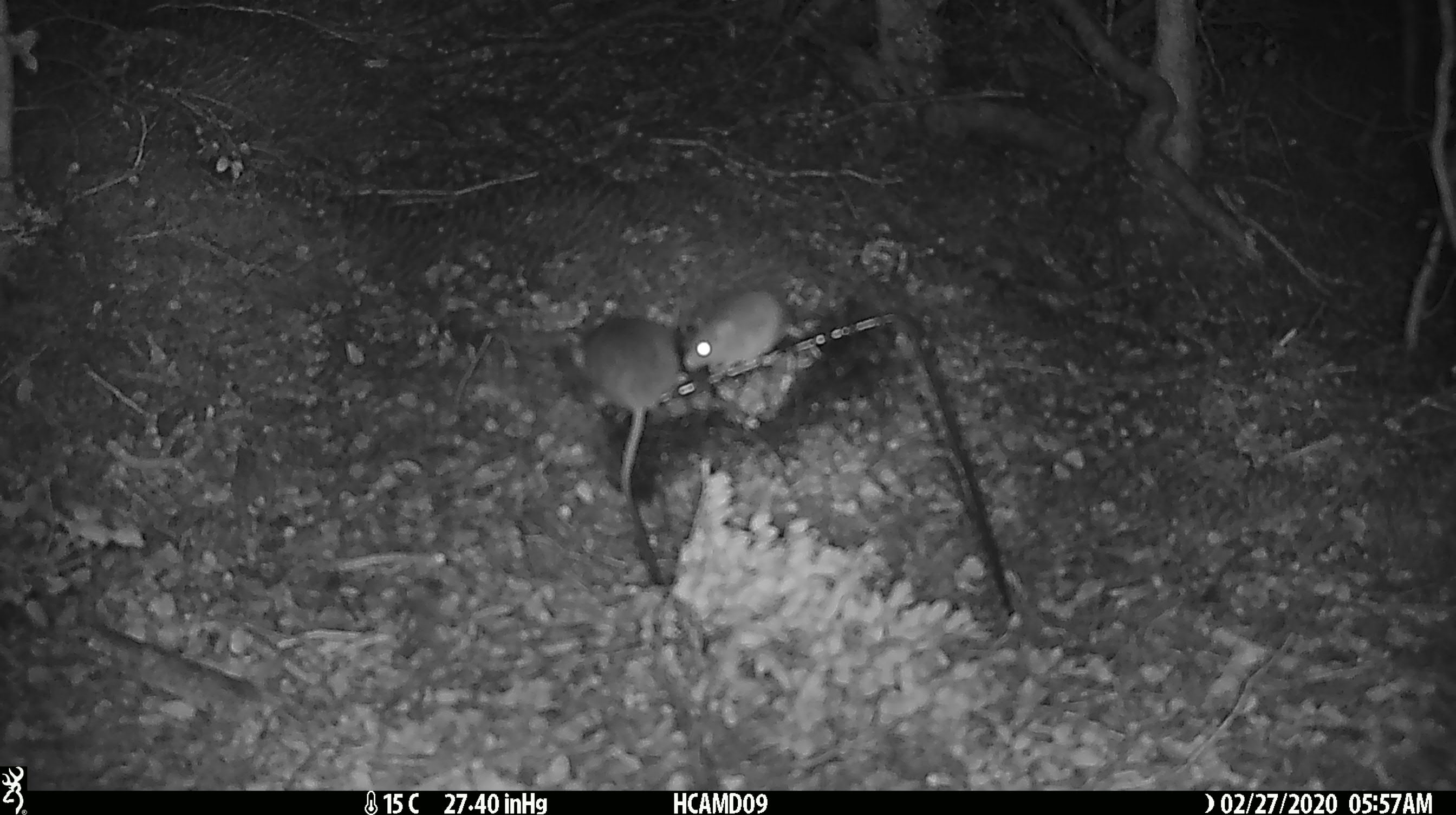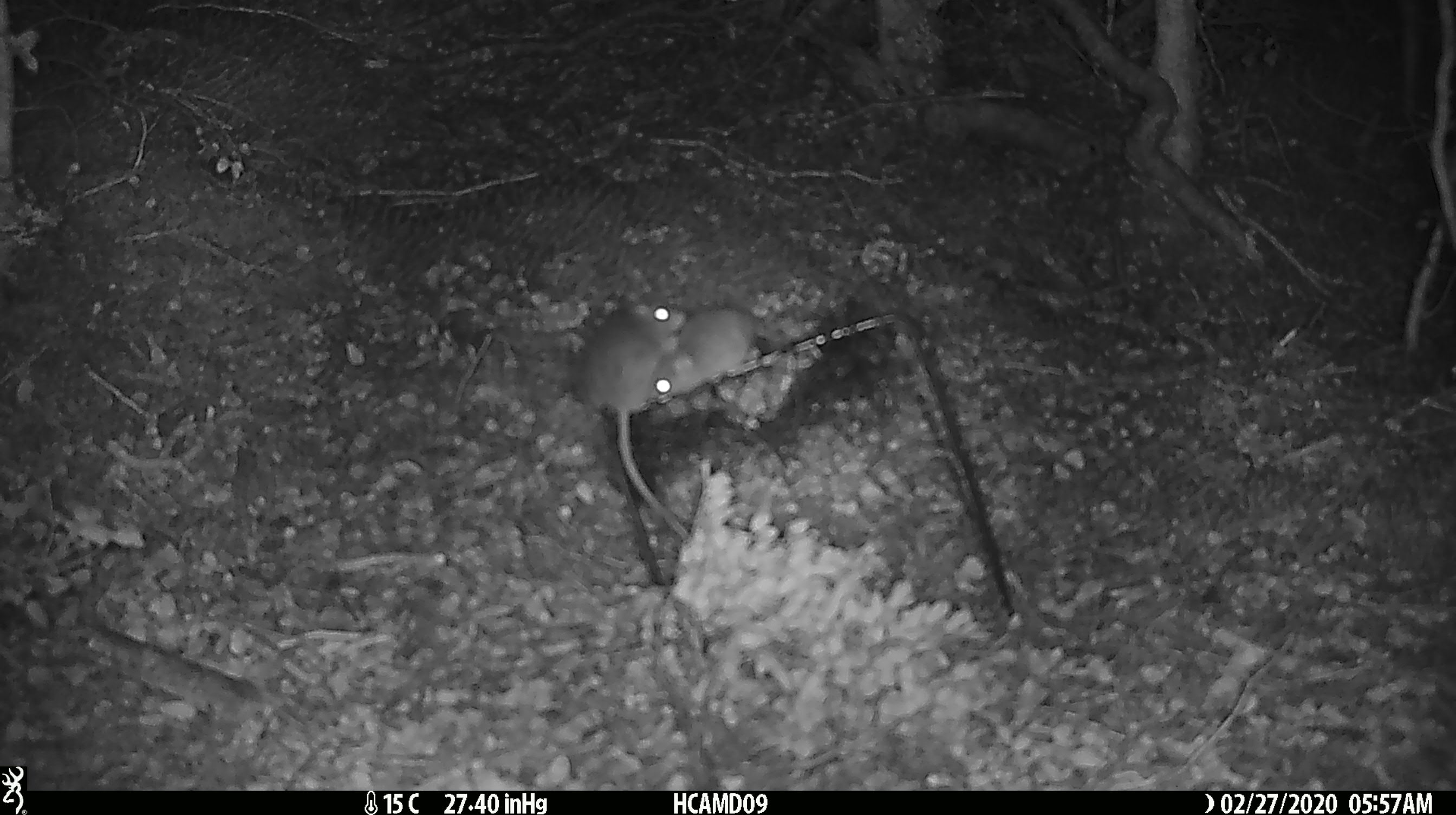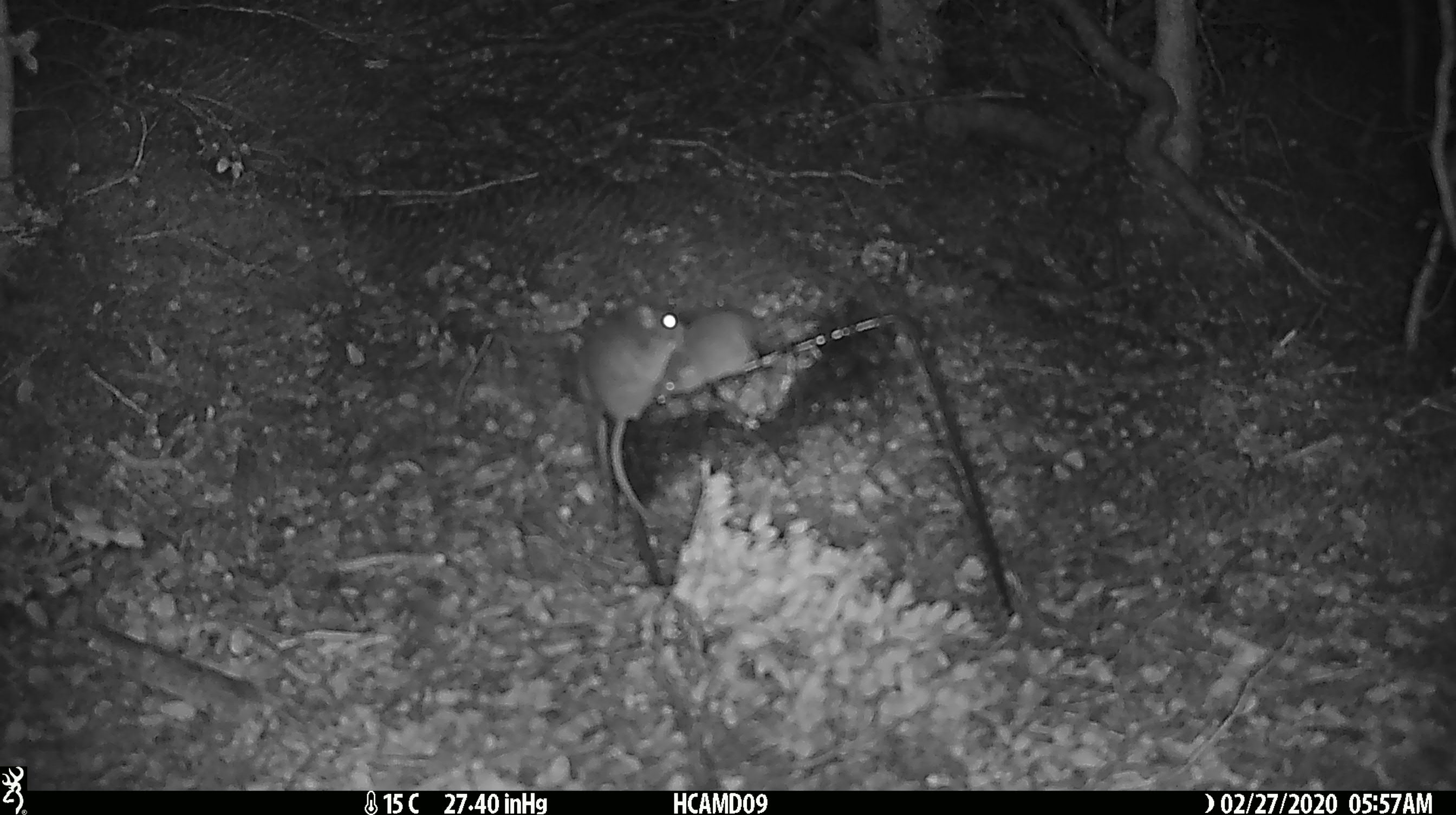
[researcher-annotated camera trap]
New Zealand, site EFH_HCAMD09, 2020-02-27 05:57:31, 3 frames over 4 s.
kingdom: Animalia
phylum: Chordata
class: Mammalia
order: Rodentia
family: Muridae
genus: Mus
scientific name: Mus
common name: mouse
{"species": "mouse (Mus)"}